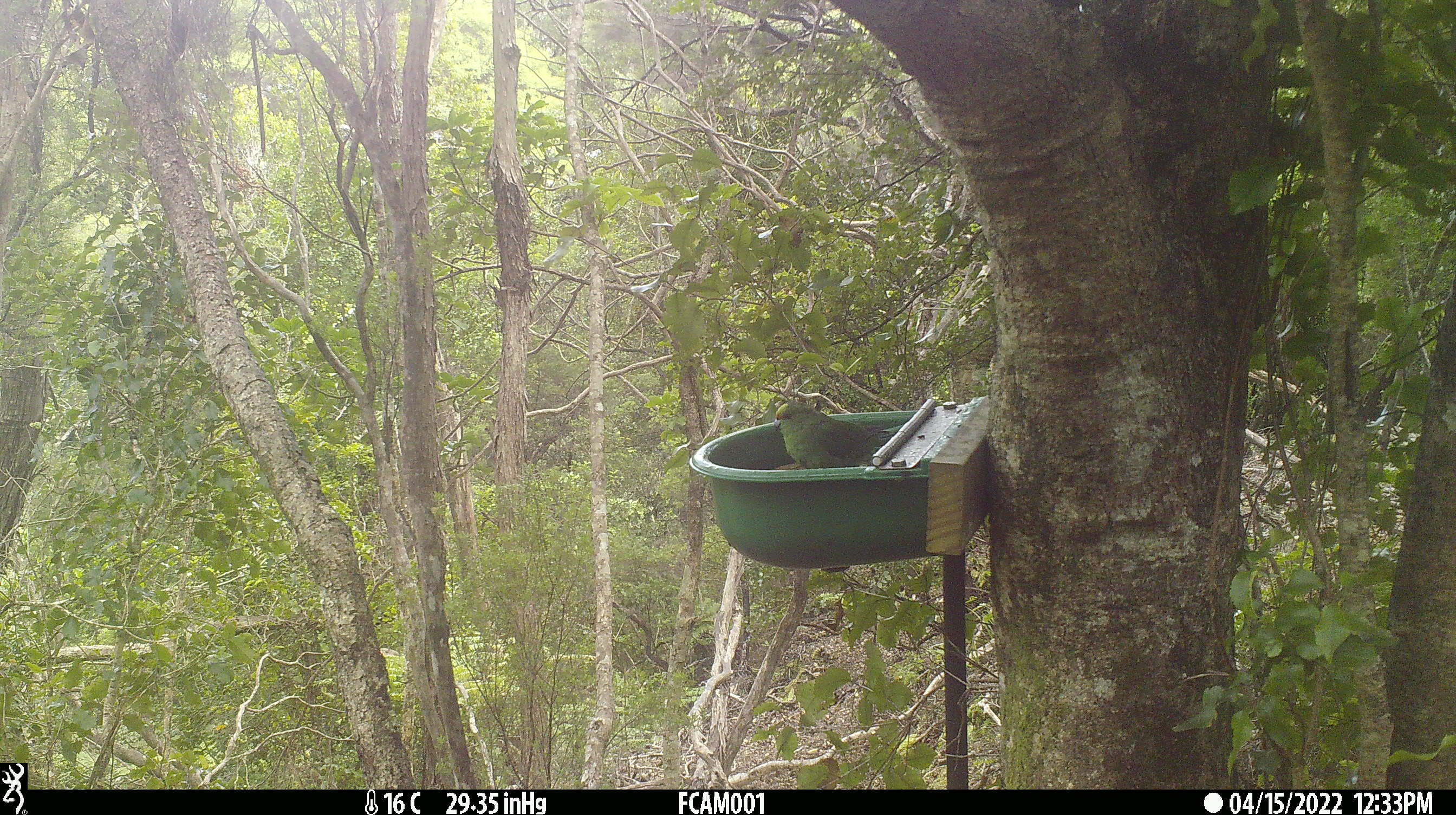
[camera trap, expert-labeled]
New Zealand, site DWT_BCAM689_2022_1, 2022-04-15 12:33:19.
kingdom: Animalia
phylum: Chordata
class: Aves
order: Psittaciformes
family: Psittaculidae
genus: Cyanoramphus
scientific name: Cyanoramphus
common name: parakeet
Parakeet (Cyanoramphus).